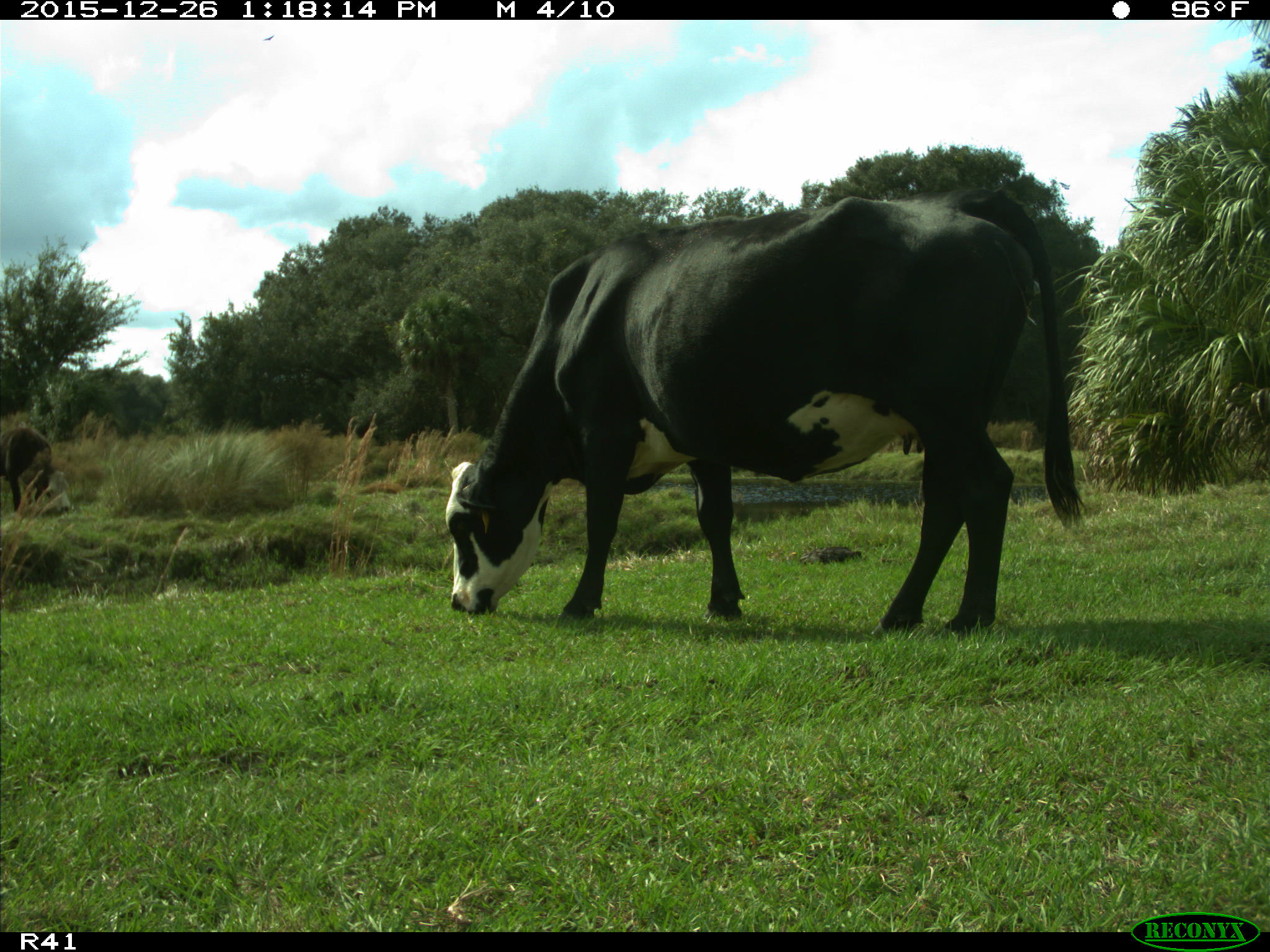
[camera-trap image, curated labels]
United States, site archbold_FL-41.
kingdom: Animalia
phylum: Chordata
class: Mammalia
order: Artiodactyla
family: Bovidae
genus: Bos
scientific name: Bos taurus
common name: domestic cow